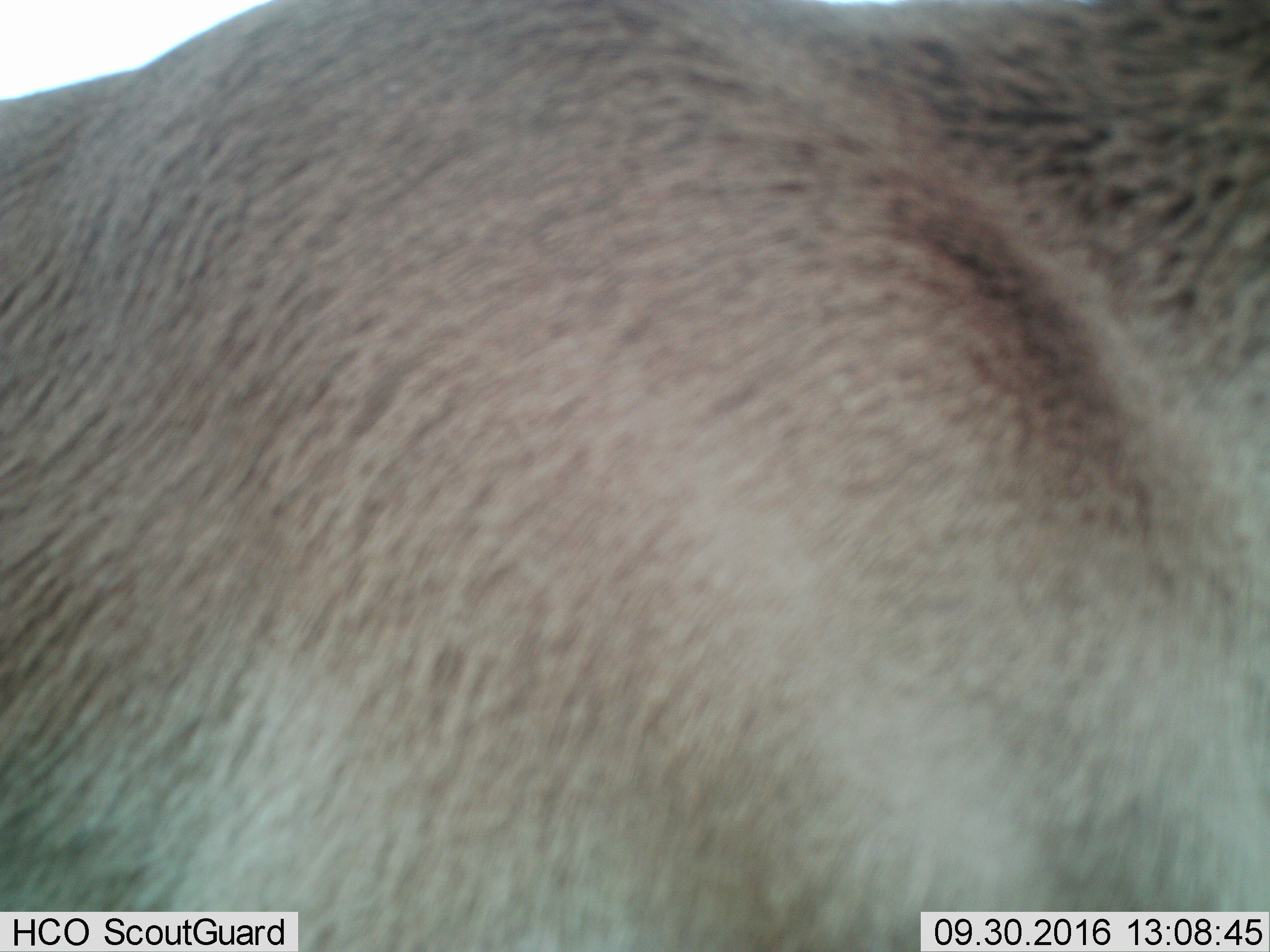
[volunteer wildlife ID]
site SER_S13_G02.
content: unidentified animal